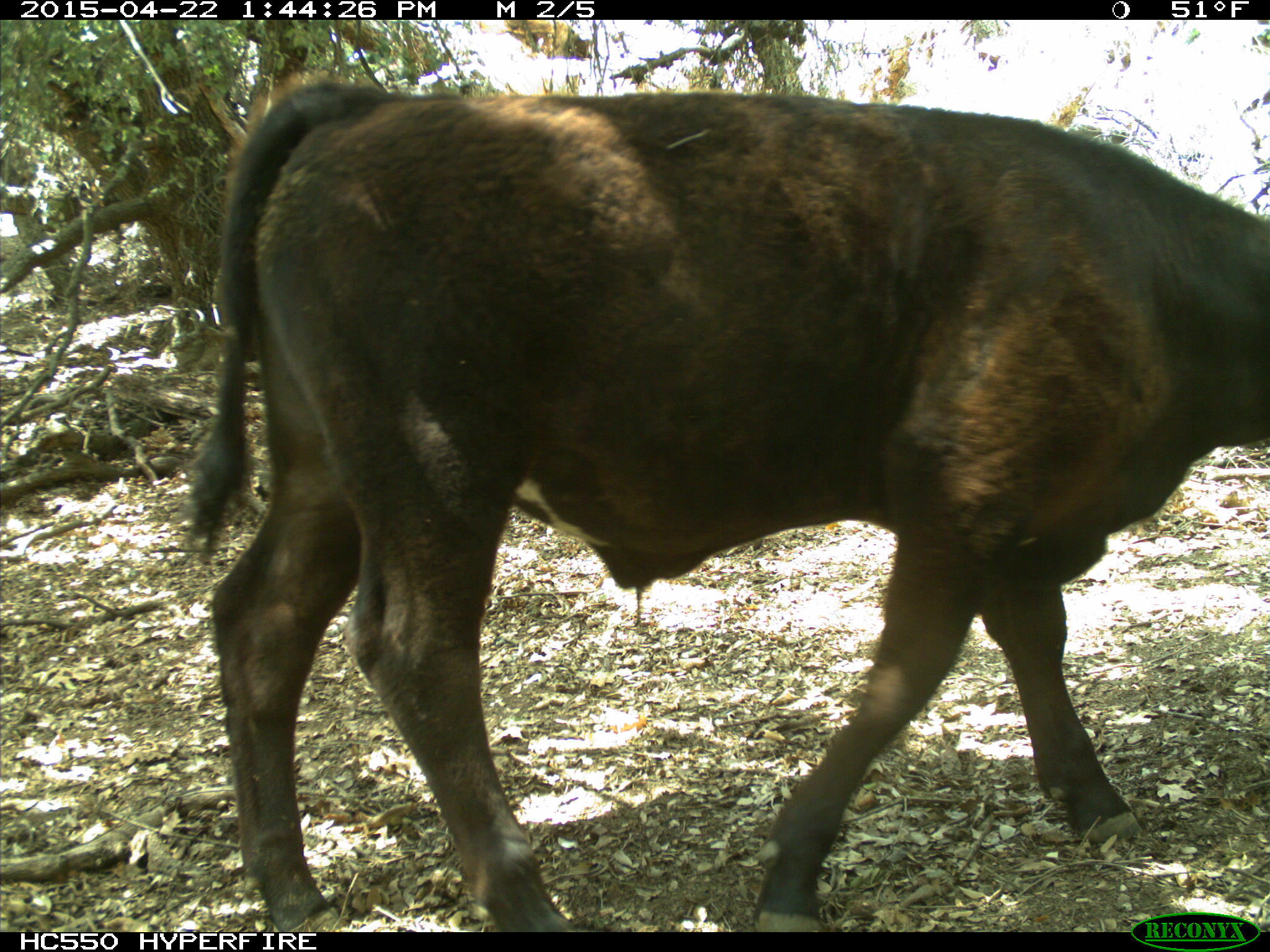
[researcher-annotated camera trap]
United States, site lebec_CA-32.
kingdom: Animalia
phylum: Chordata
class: Mammalia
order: Artiodactyla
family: Bovidae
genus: Bos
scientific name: Bos taurus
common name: domestic cow